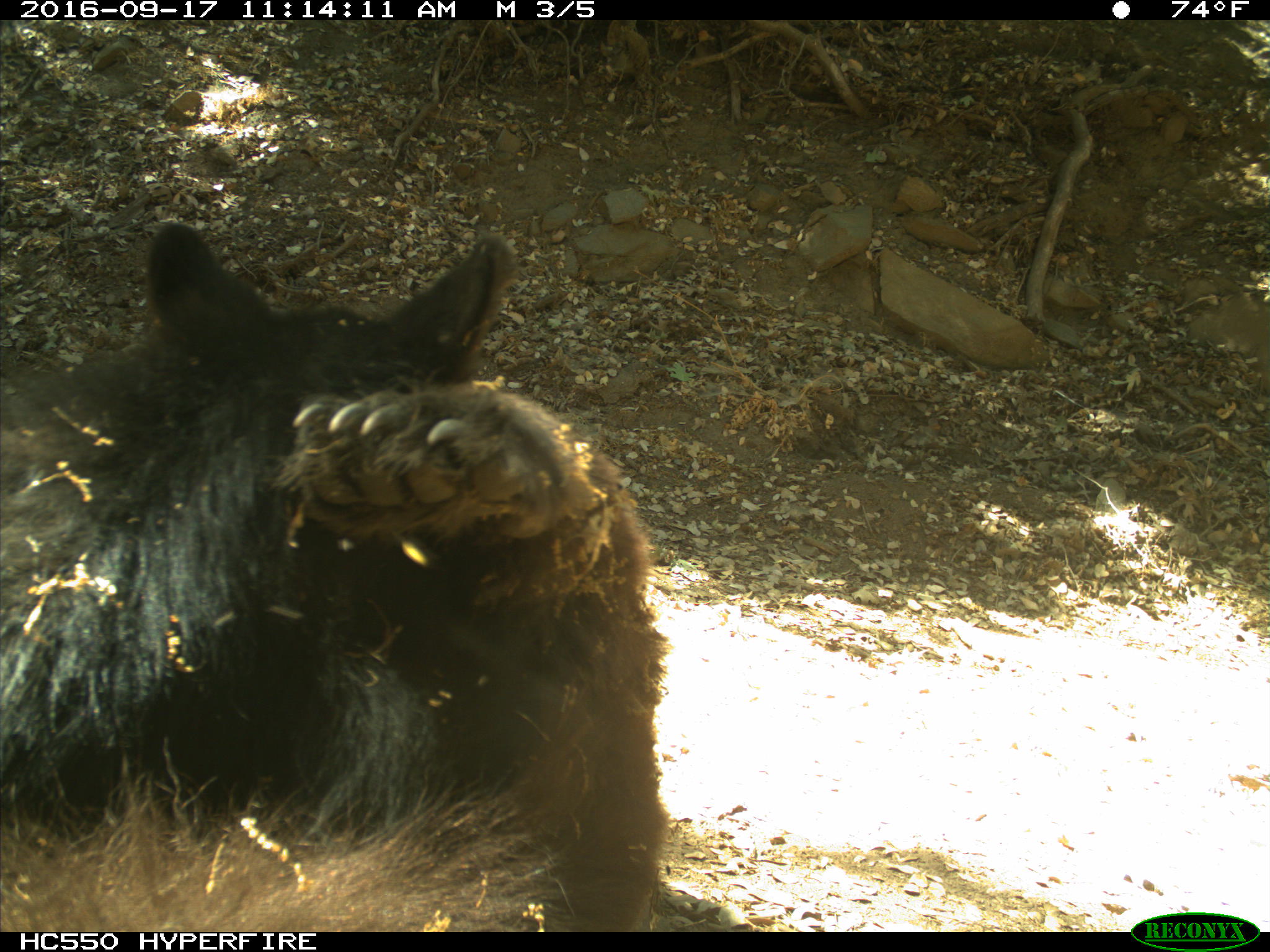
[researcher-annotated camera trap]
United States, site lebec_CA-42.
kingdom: Animalia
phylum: Chordata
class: Mammalia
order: Carnivora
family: Ursidae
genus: Ursus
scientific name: Ursus americanus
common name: american black bear